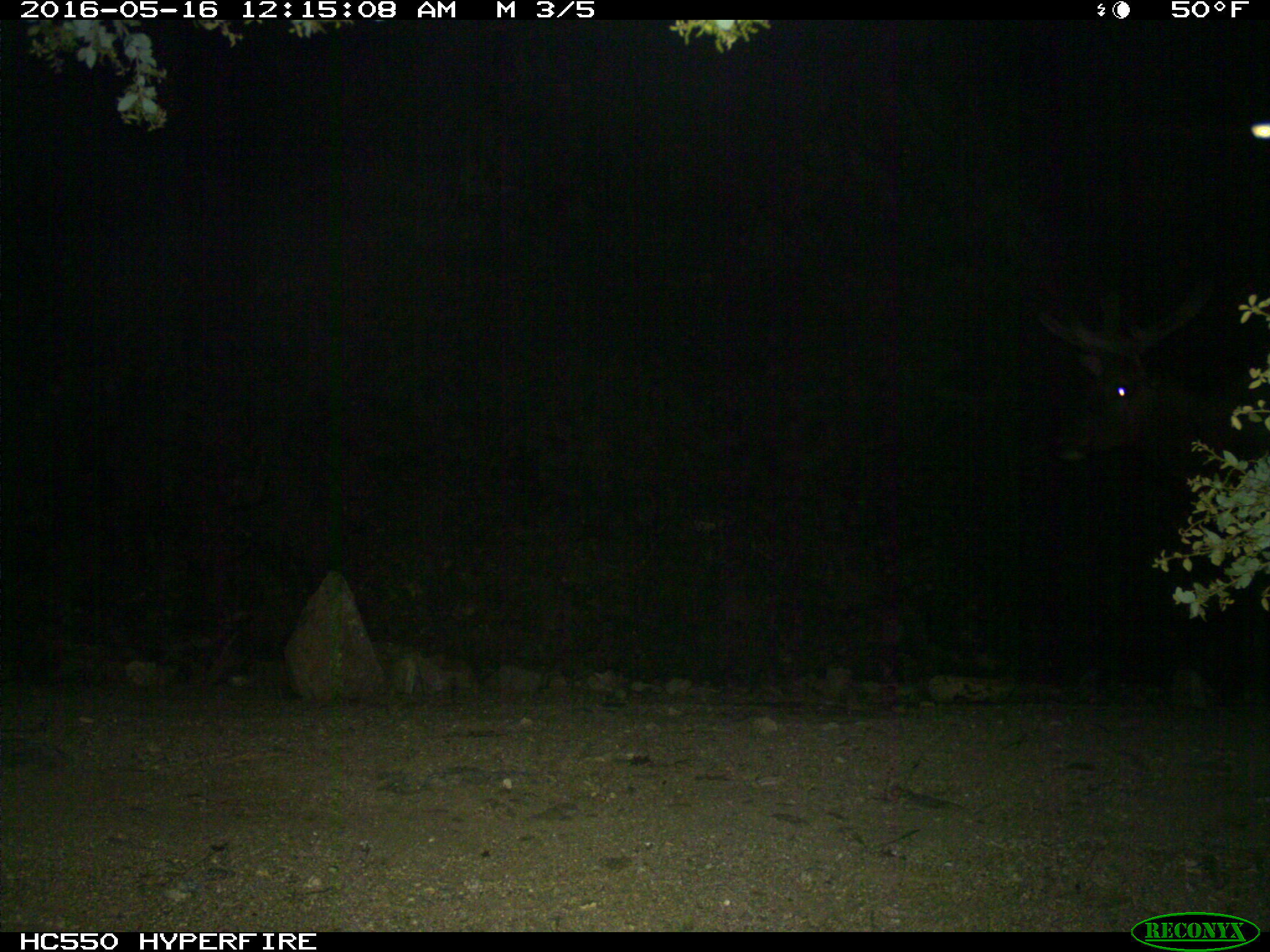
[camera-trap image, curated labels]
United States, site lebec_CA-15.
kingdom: Animalia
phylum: Chordata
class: Mammalia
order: Artiodactyla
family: Cervidae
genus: Cervus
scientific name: Cervus canadensis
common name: elk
Cervus canadensis (elk).